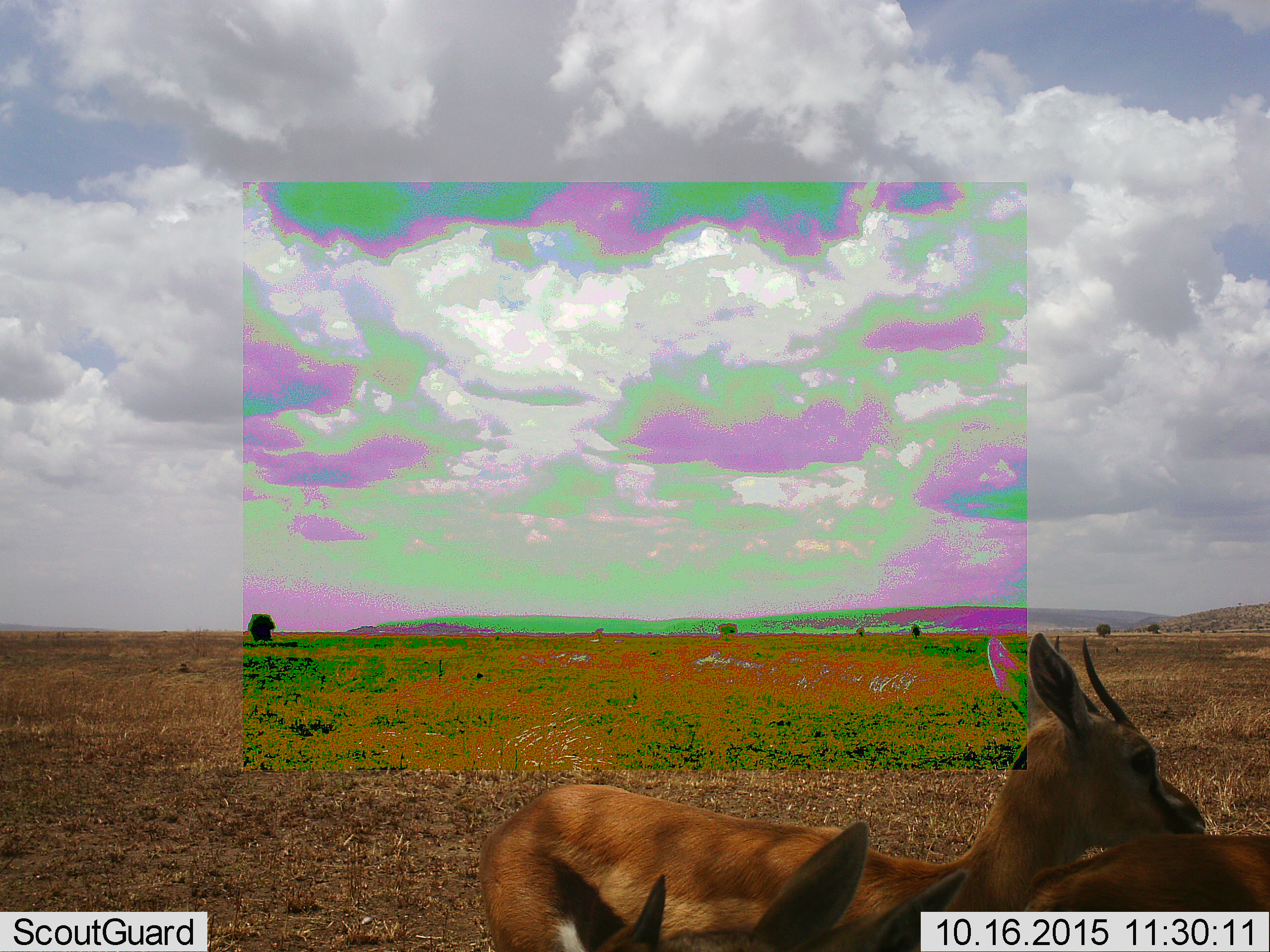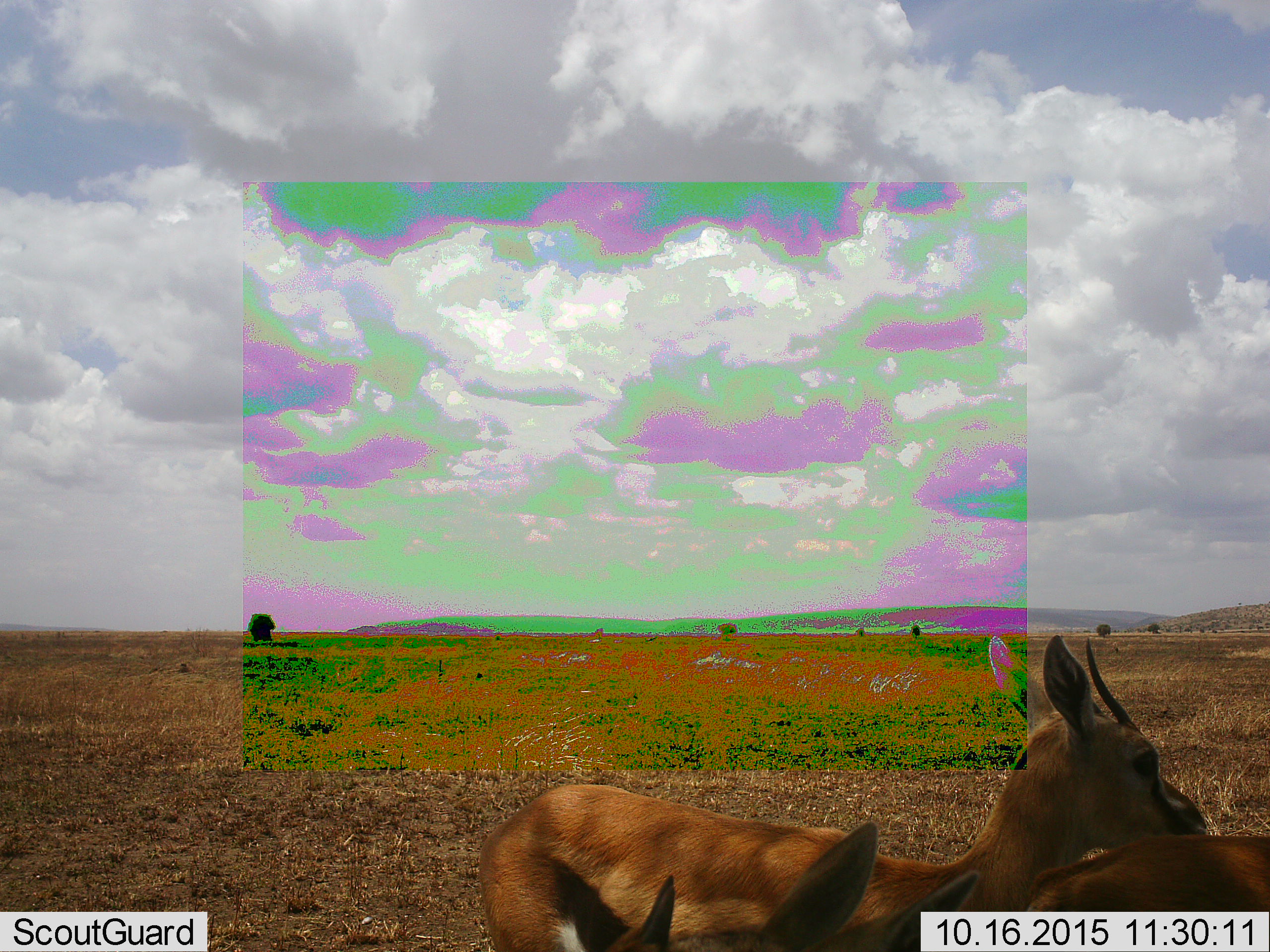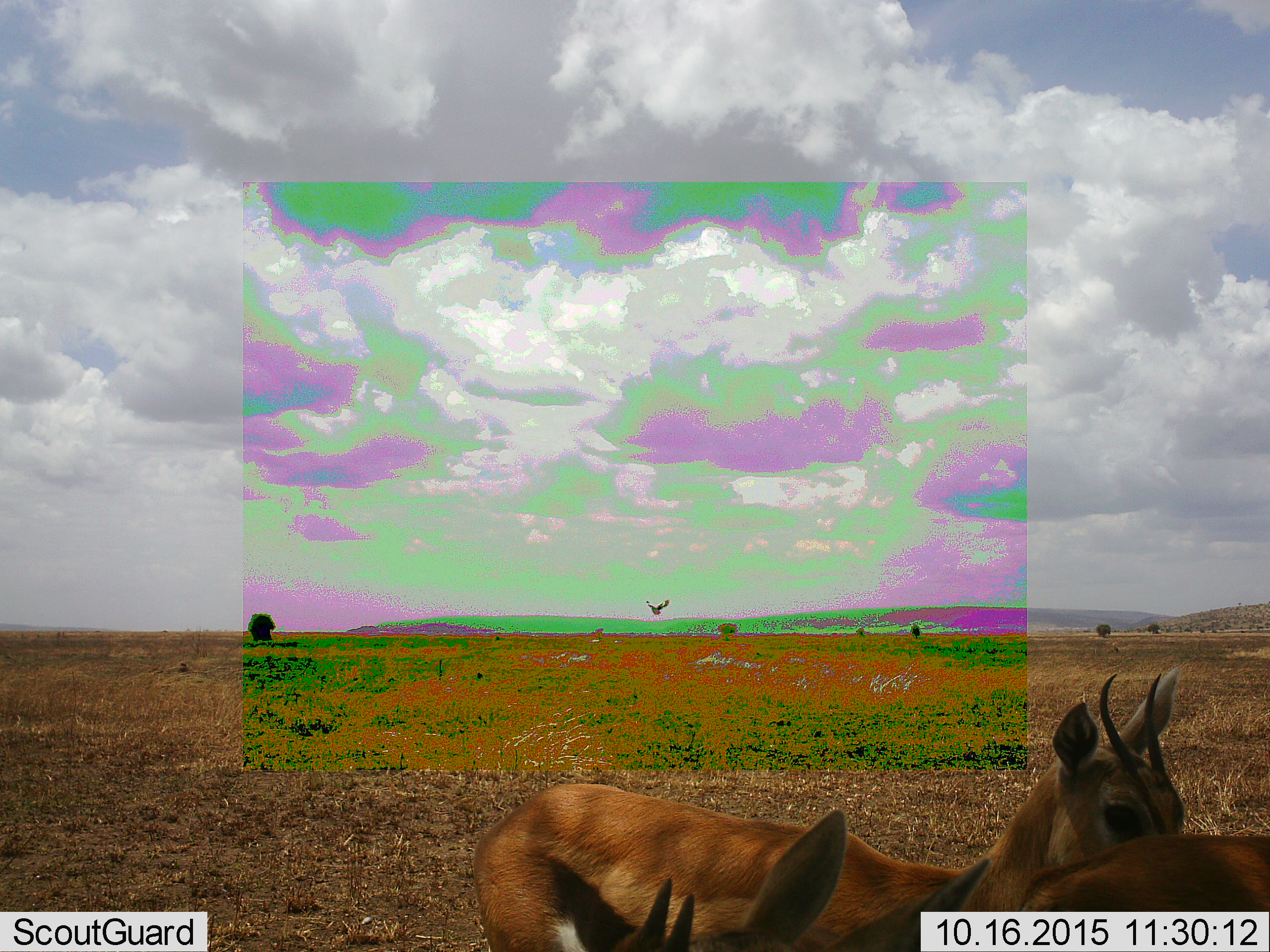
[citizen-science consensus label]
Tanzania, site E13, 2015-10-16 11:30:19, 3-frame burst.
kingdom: Animalia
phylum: Chordata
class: Mammalia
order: Artiodactyla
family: Bovidae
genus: Eudorcas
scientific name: Eudorcas thomsonii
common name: thomson's gazelle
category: gazellethomsons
Gazellethomsons (thomson's gazelle) (Eudorcas thomsonii), count 2. Behavior (volunteer vote fractions): standing 100%, resting 0%, moving 8%, interacting 0%. Young present (vote fraction): 8%. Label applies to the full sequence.